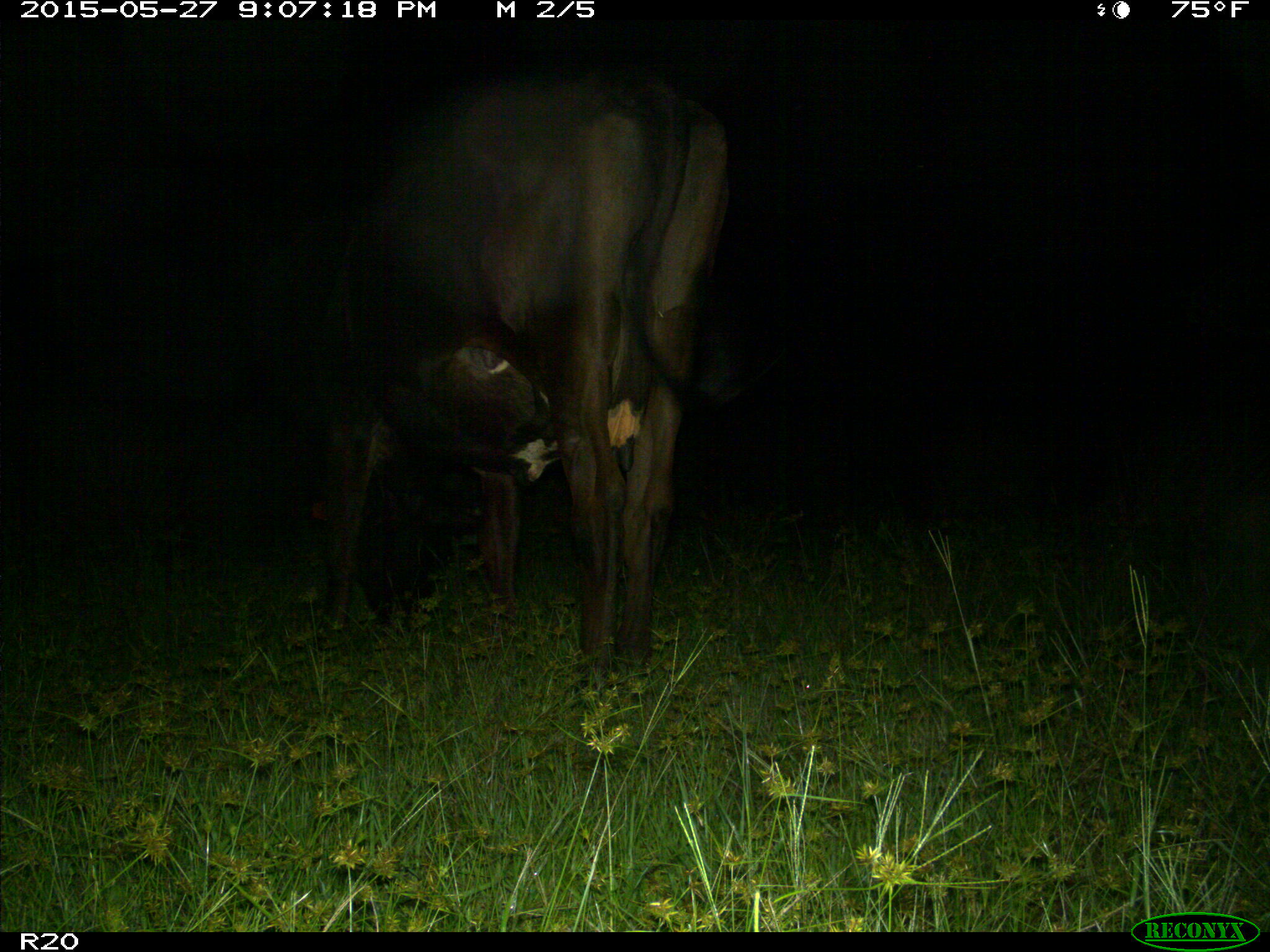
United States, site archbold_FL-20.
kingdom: Animalia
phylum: Chordata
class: Mammalia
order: Artiodactyla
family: Bovidae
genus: Bos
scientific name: Bos taurus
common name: domestic cow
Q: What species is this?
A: Bos taurus (domestic cow).